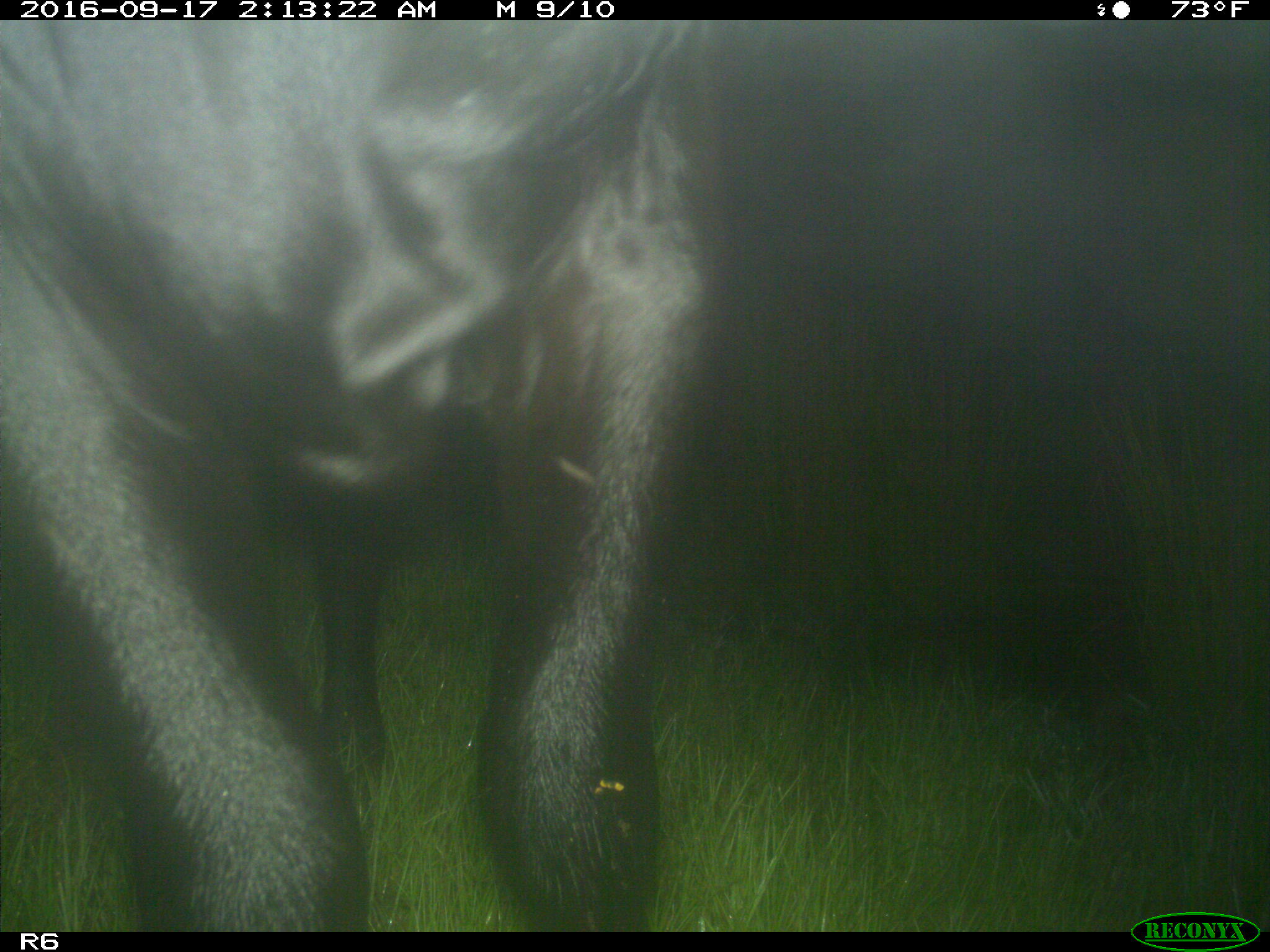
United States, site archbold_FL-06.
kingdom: Animalia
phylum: Chordata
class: Mammalia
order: Artiodactyla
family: Bovidae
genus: Bos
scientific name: Bos taurus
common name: domestic cow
Bos taurus (domestic cow).